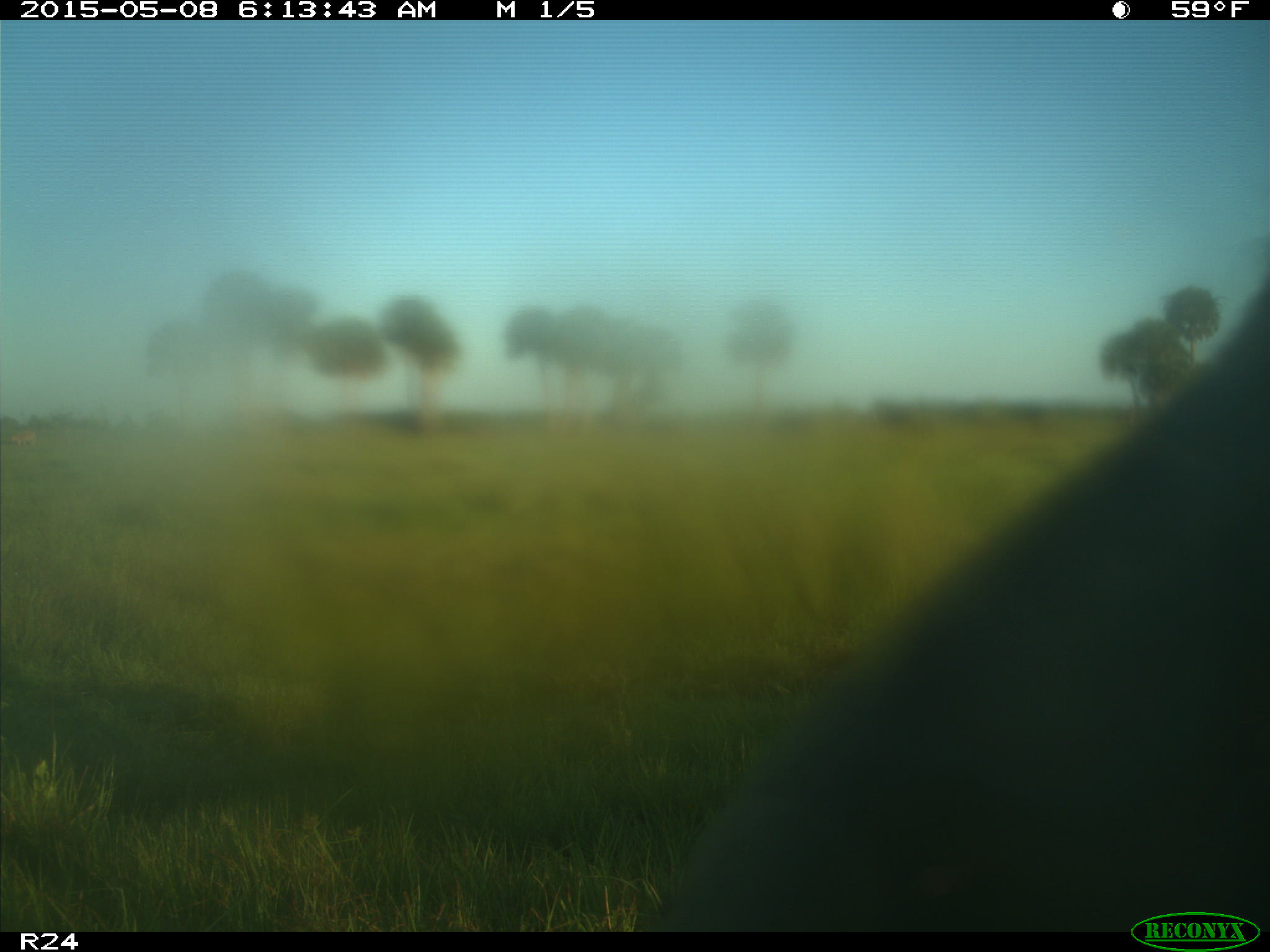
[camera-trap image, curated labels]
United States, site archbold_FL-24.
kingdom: Animalia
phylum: Chordata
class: Mammalia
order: Artiodactyla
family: Bovidae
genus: Bos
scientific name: Bos taurus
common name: domestic cow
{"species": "Bos taurus (domestic cow)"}